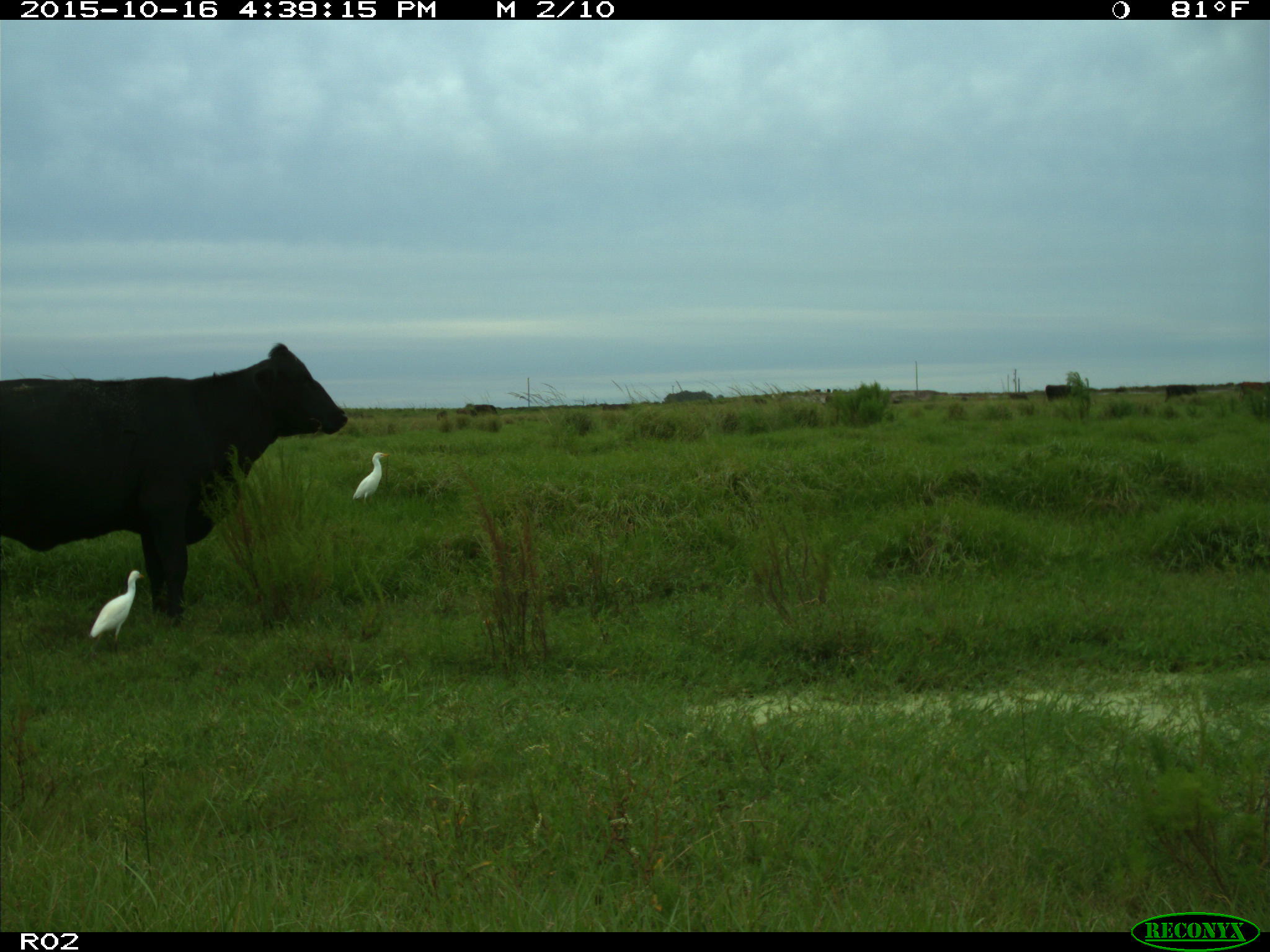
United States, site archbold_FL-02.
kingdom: Animalia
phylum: Chordata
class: Mammalia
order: Artiodactyla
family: Bovidae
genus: Bos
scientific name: Bos taurus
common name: domestic cow